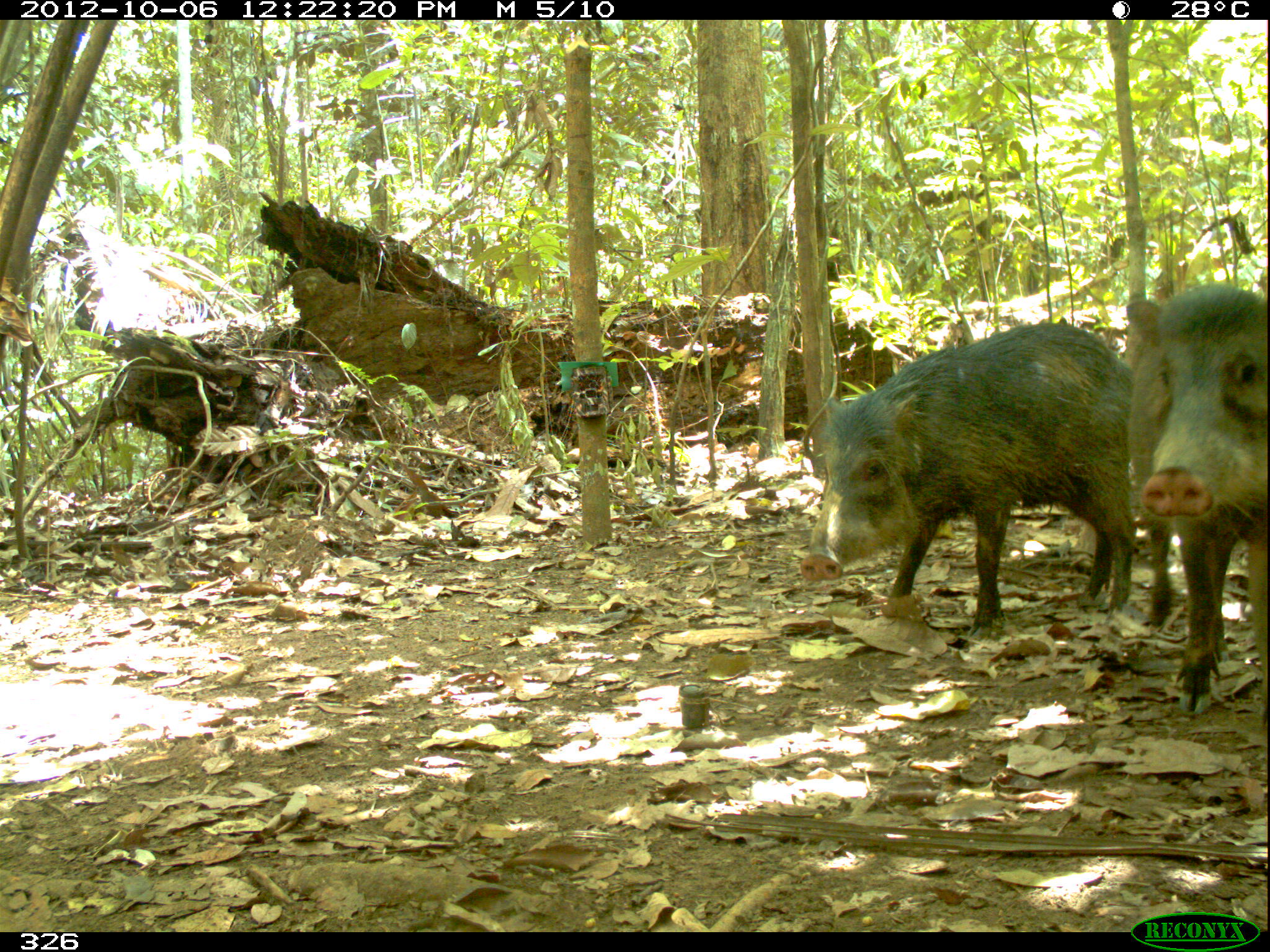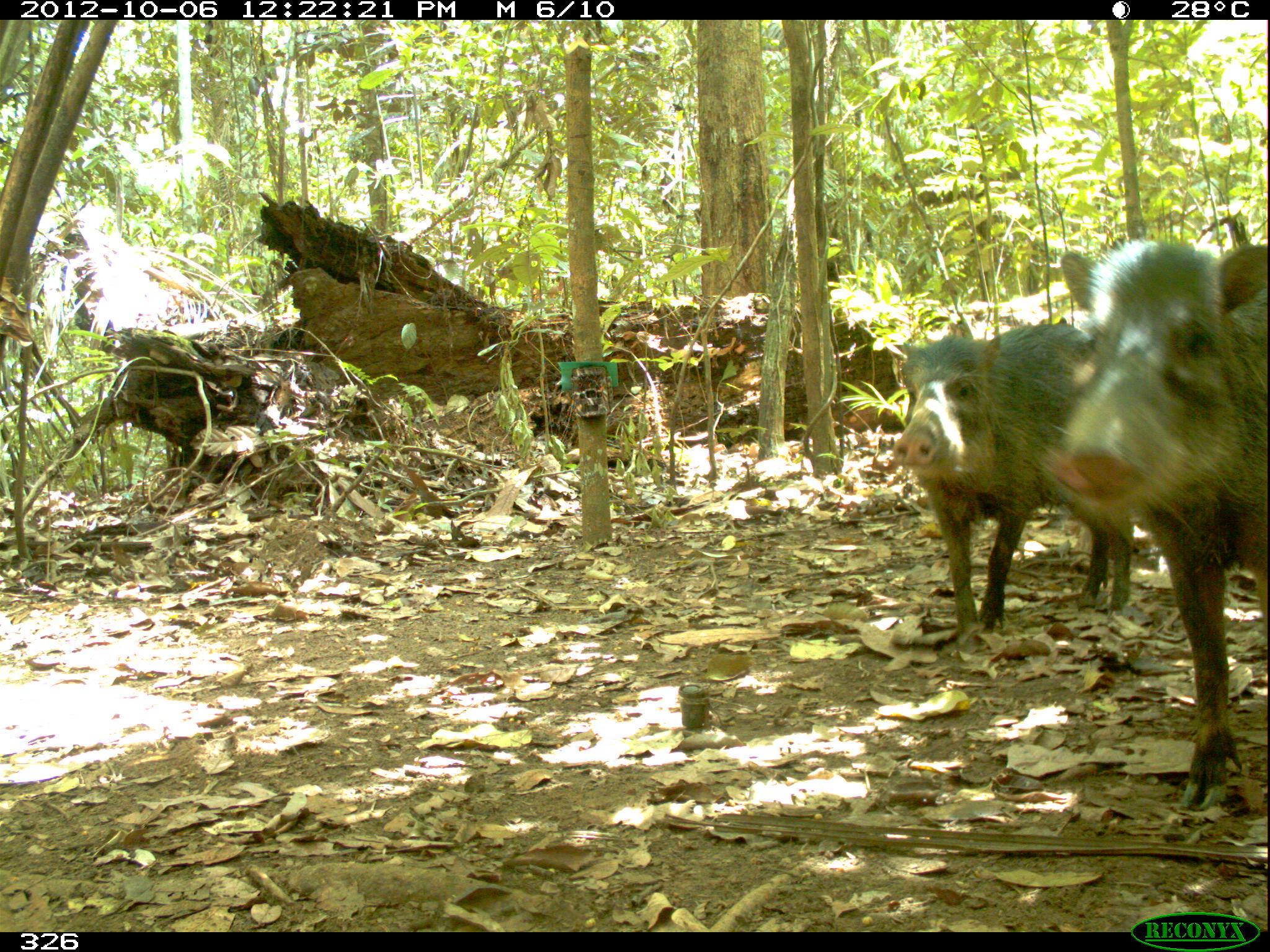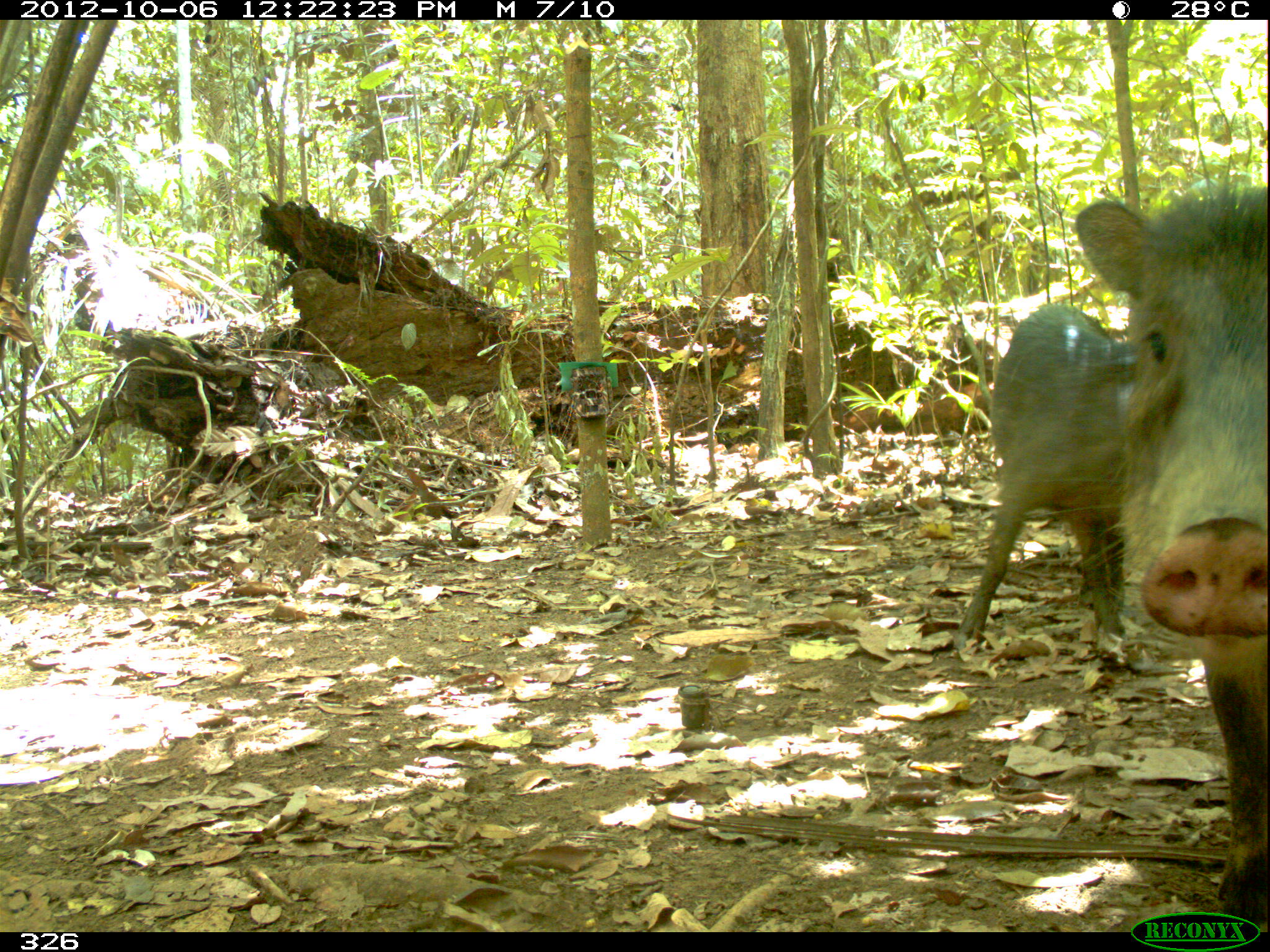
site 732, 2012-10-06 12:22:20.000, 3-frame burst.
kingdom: Animalia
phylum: Chordata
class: Mammalia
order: Artiodactyla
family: Tayassuidae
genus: Tayassu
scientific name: Tayassu pecari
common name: white-lipped peccary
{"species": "Tayassu pecari (white-lipped peccary)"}